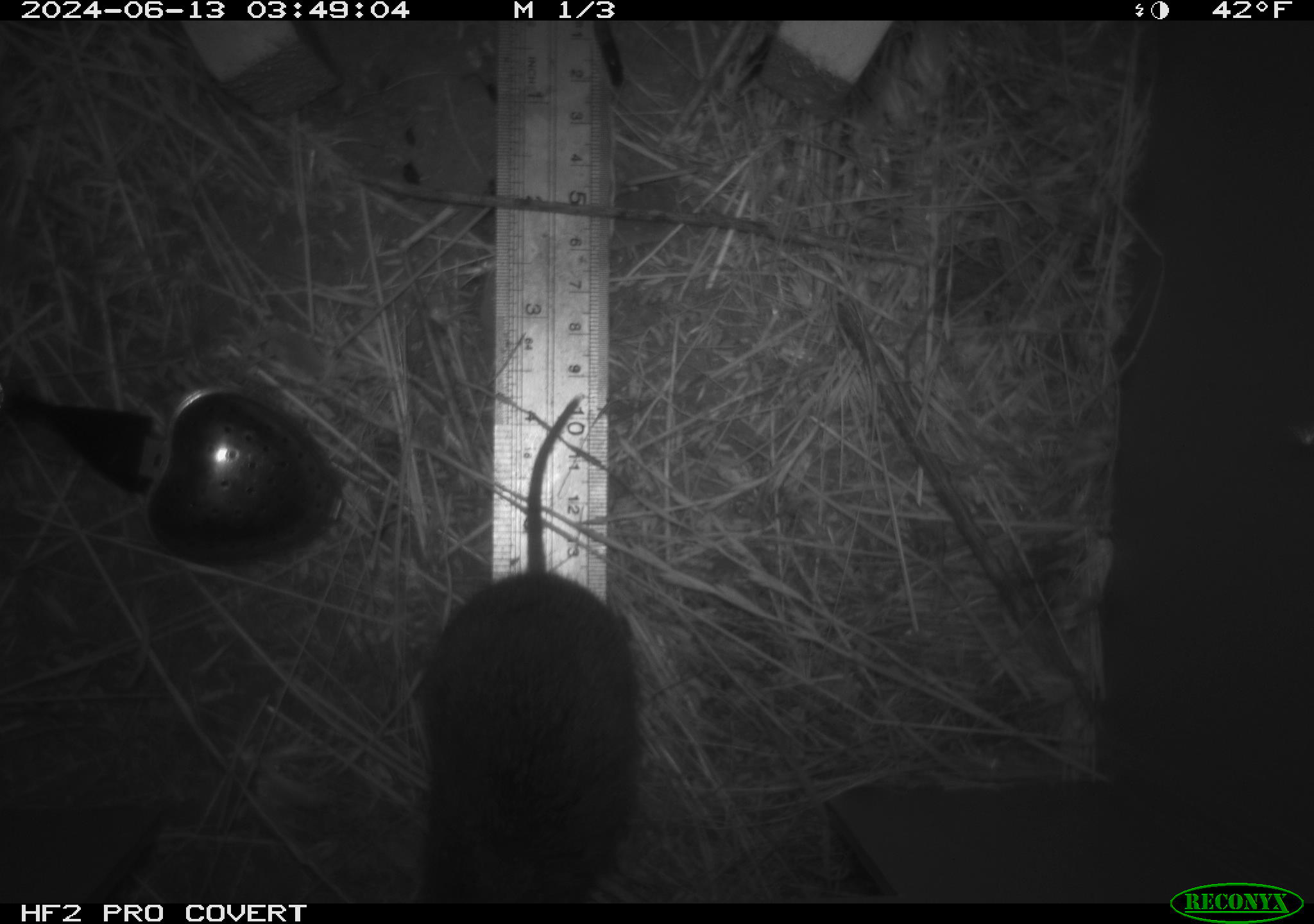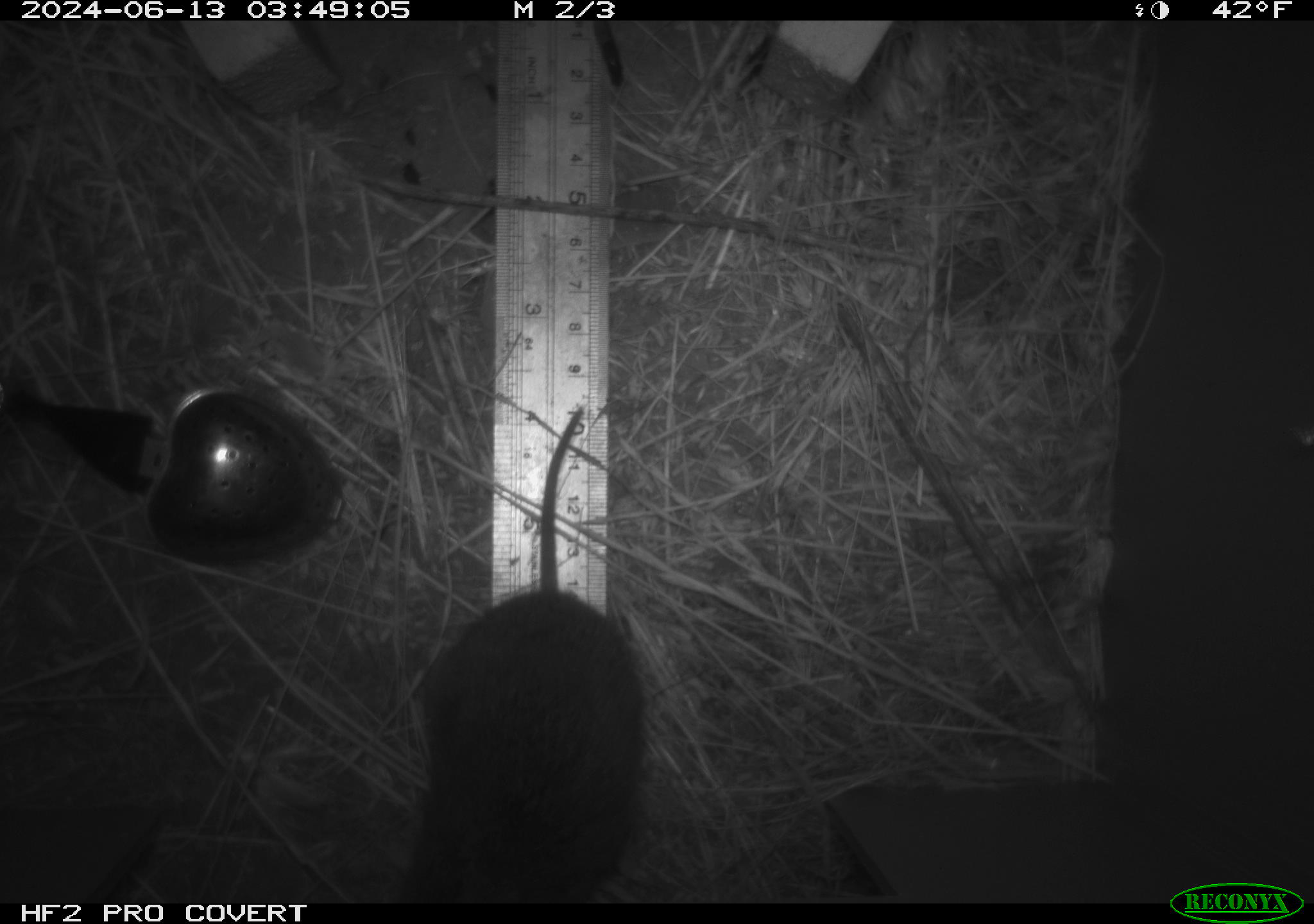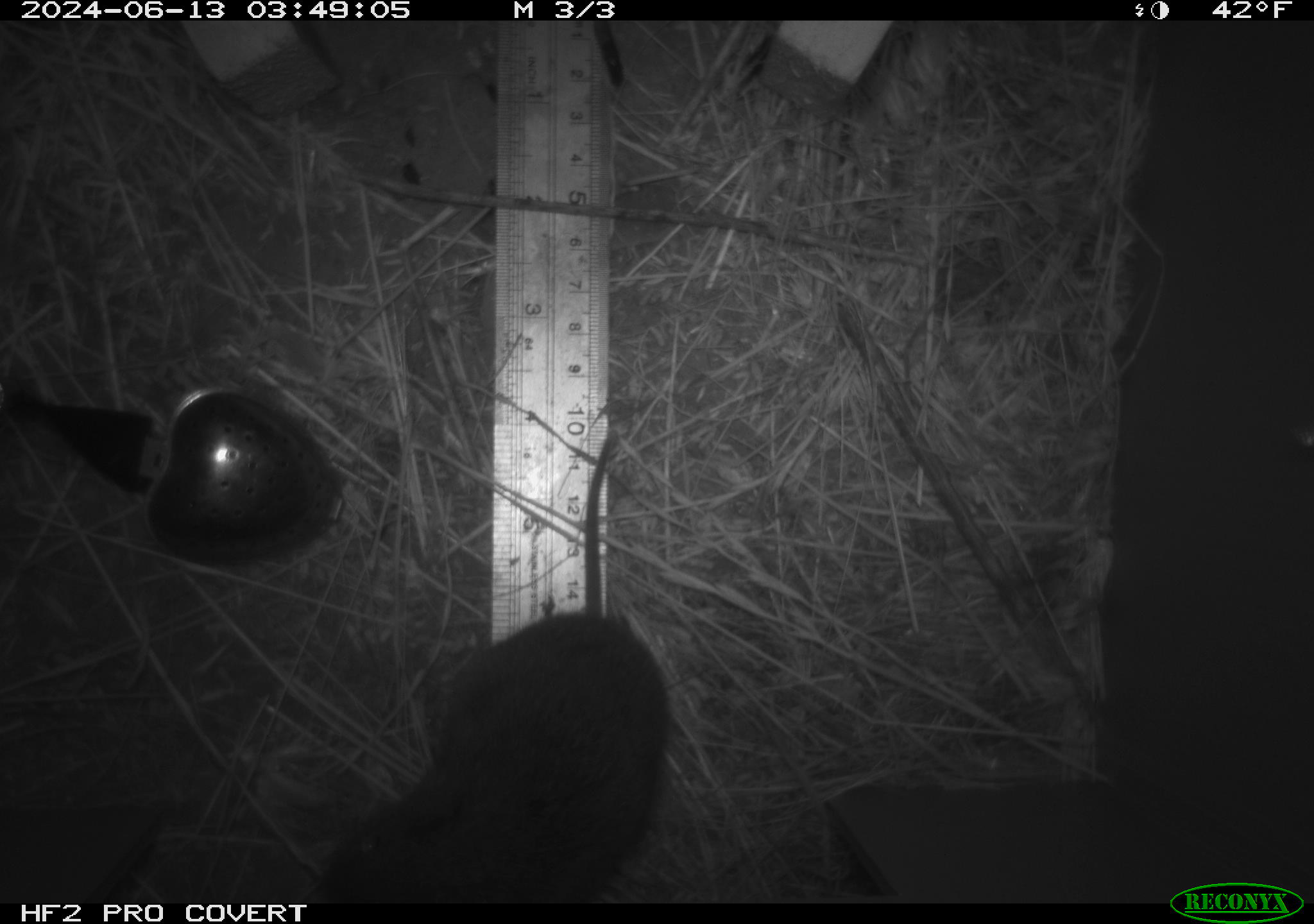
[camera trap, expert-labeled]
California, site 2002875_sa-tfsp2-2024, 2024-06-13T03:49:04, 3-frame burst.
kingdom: Animalia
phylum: Chordata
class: Mammalia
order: Rodentia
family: Cricetidae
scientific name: Arvicolinae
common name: voles, lemmings, and muskrats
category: arvicolinae subfamily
Arvicolinae subfamily (voles, lemmings, and muskrats) (Arvicolinae).